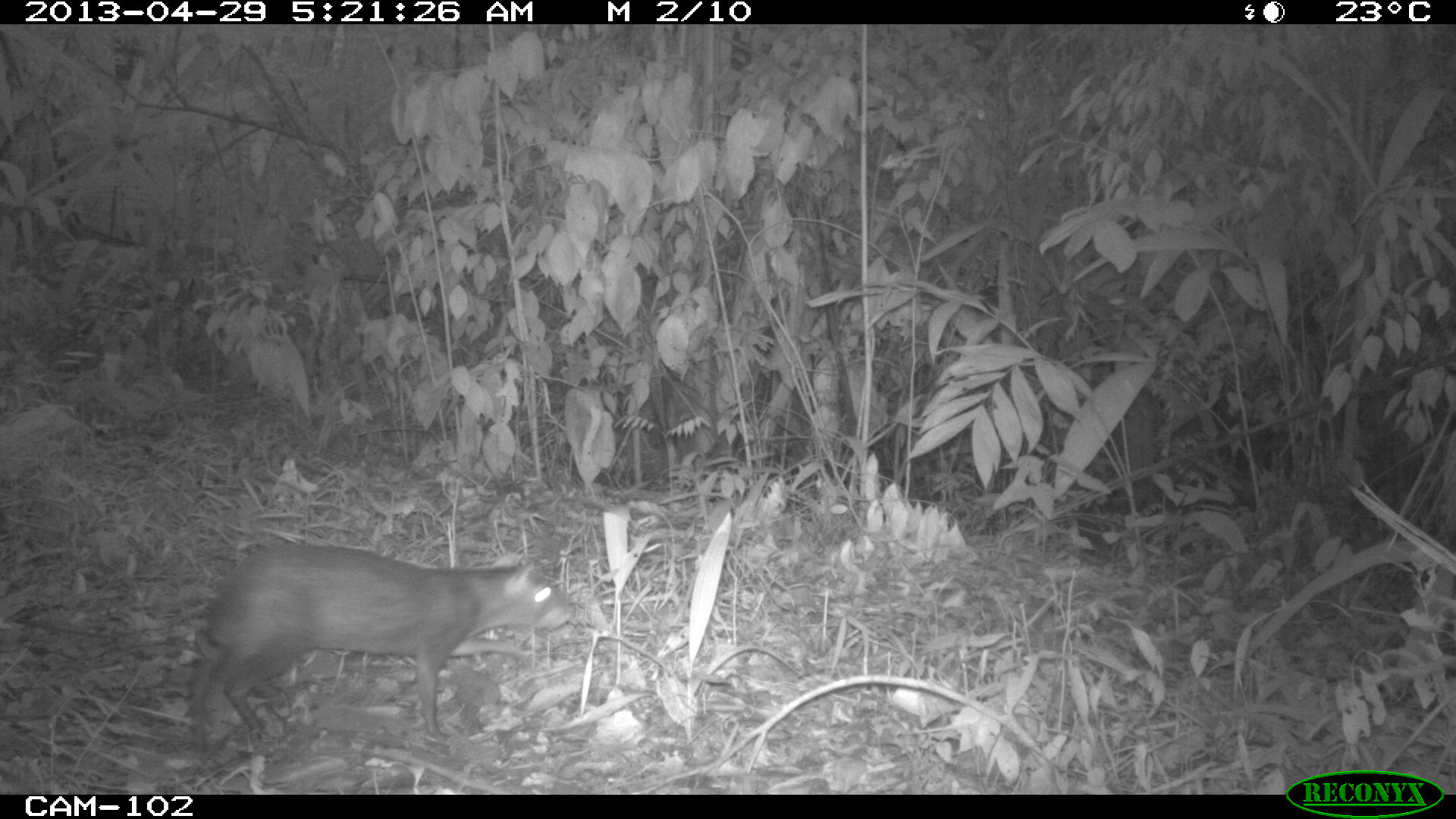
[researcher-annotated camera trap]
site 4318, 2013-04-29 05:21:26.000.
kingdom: Animalia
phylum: Chordata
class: Mammalia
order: Rodentia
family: Dasyproctidae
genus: Dasyprocta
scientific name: Dasyprocta punctata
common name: central american agouti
Dasyprocta punctata (central american agouti), count 1.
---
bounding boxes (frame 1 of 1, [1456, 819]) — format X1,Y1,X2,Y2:
dasyprocta punctata: 186,539,577,755